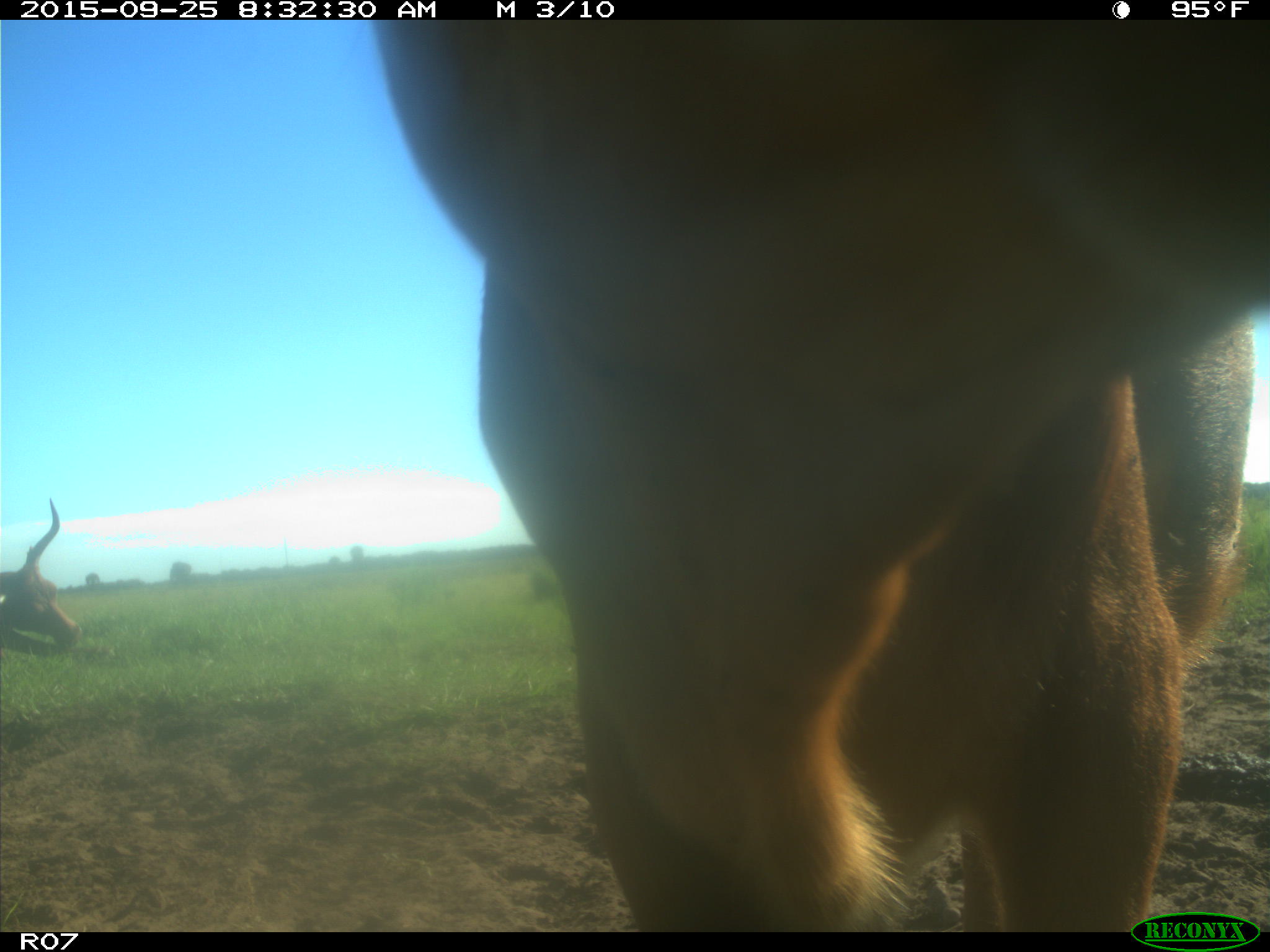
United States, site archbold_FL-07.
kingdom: Animalia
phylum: Chordata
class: Mammalia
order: Artiodactyla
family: Bovidae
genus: Bos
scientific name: Bos taurus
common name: domestic cow